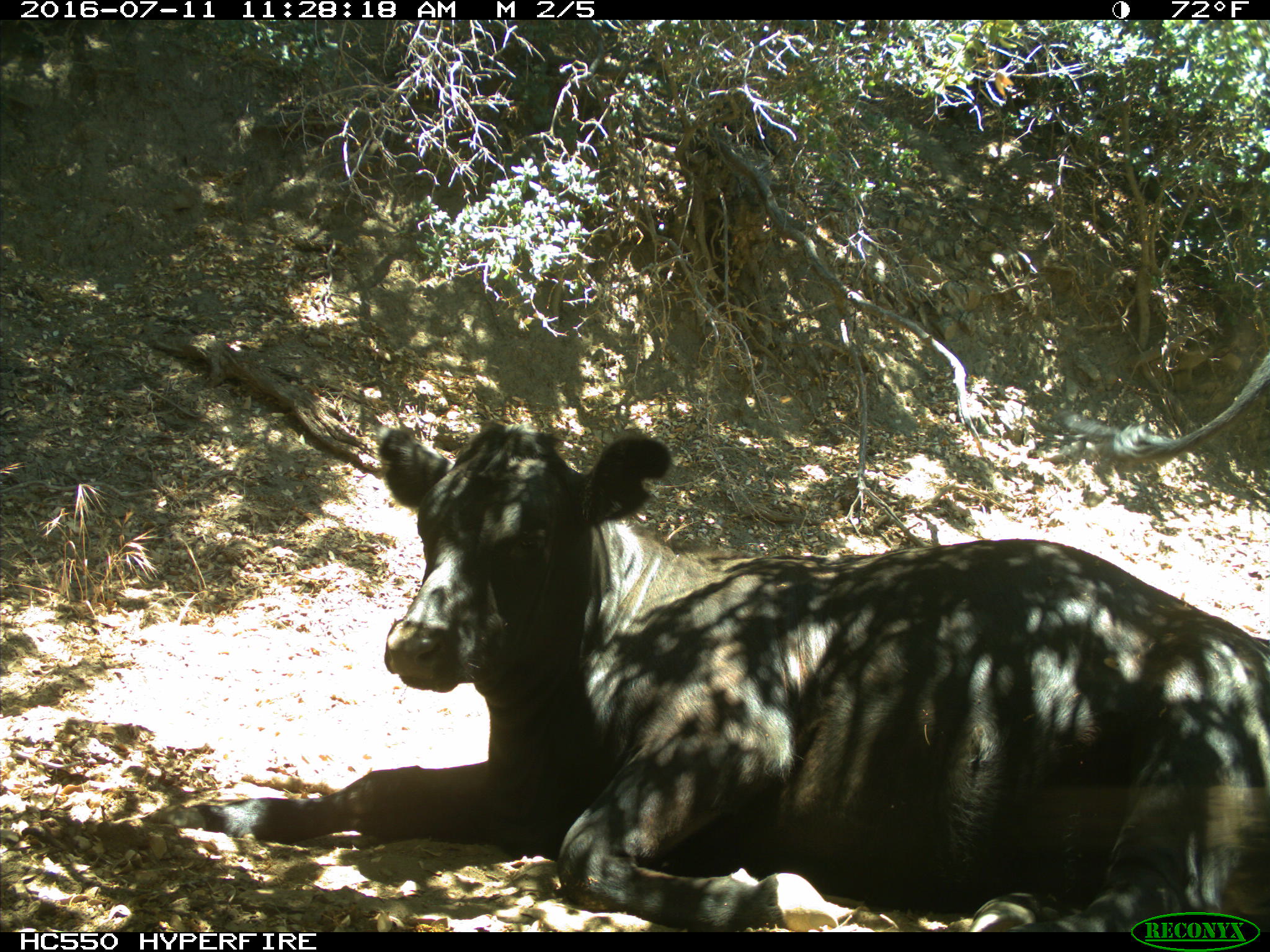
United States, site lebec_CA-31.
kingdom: Animalia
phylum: Chordata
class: Mammalia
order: Artiodactyla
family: Bovidae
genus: Bos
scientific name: Bos taurus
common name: domestic cow